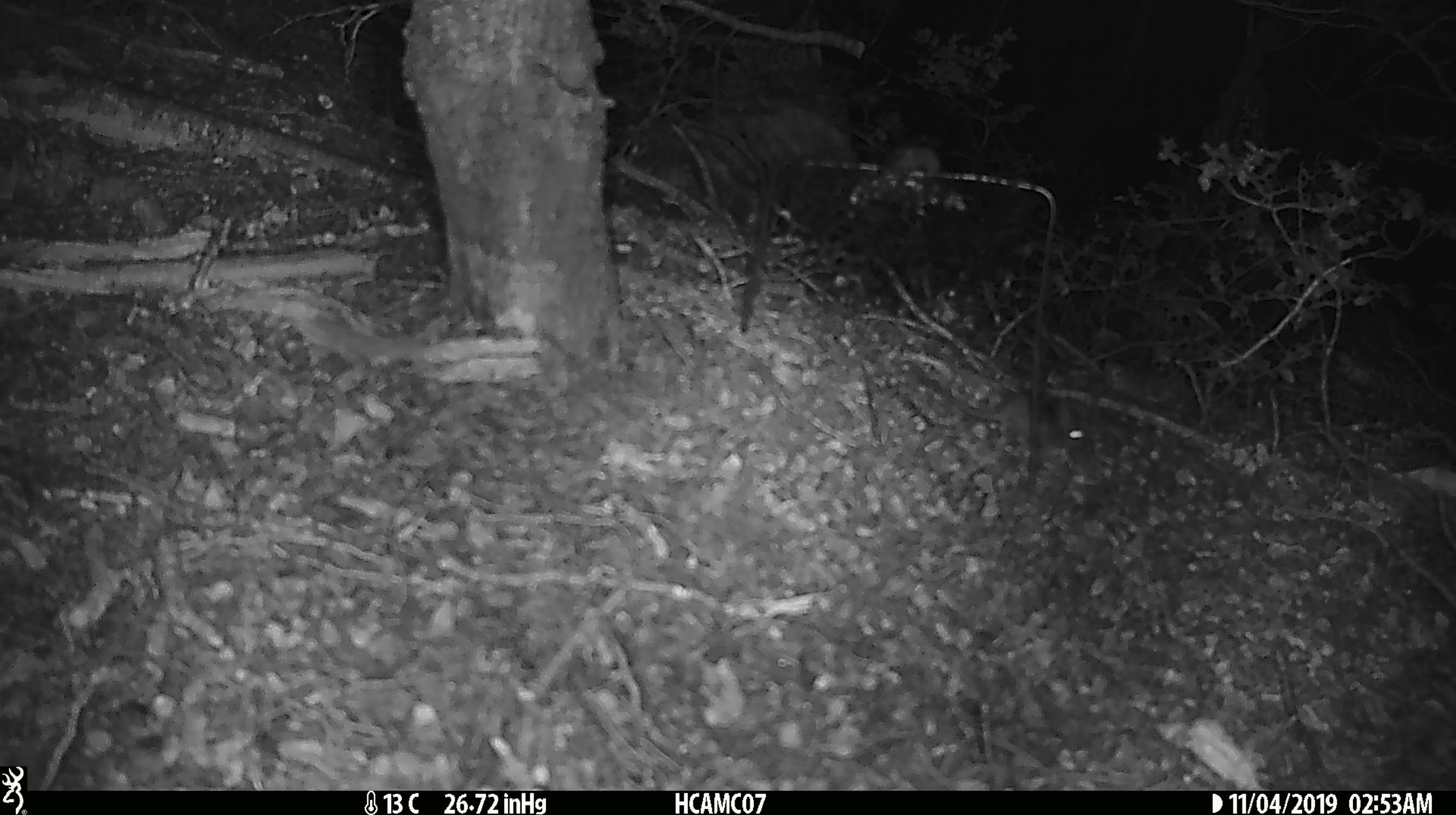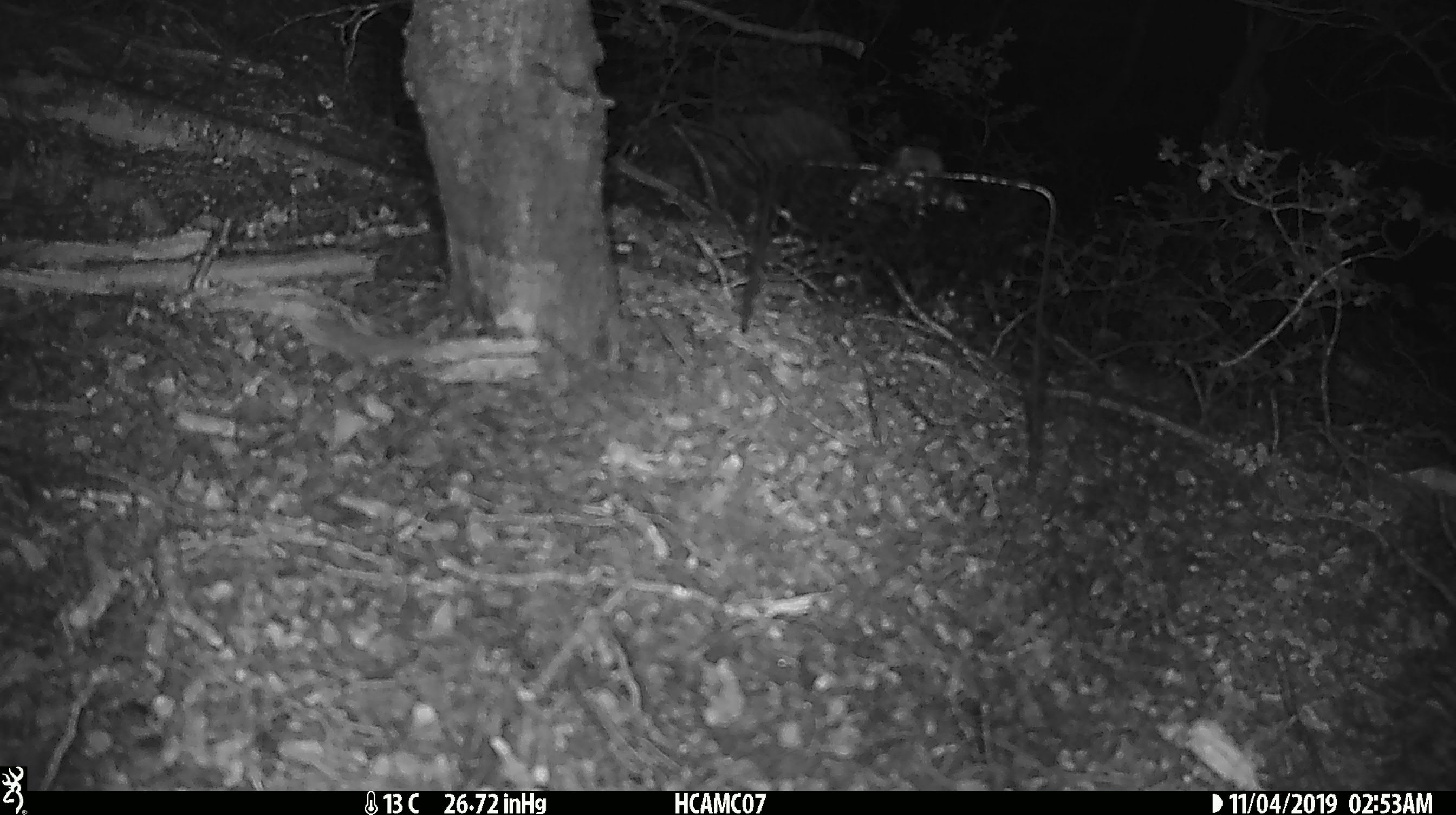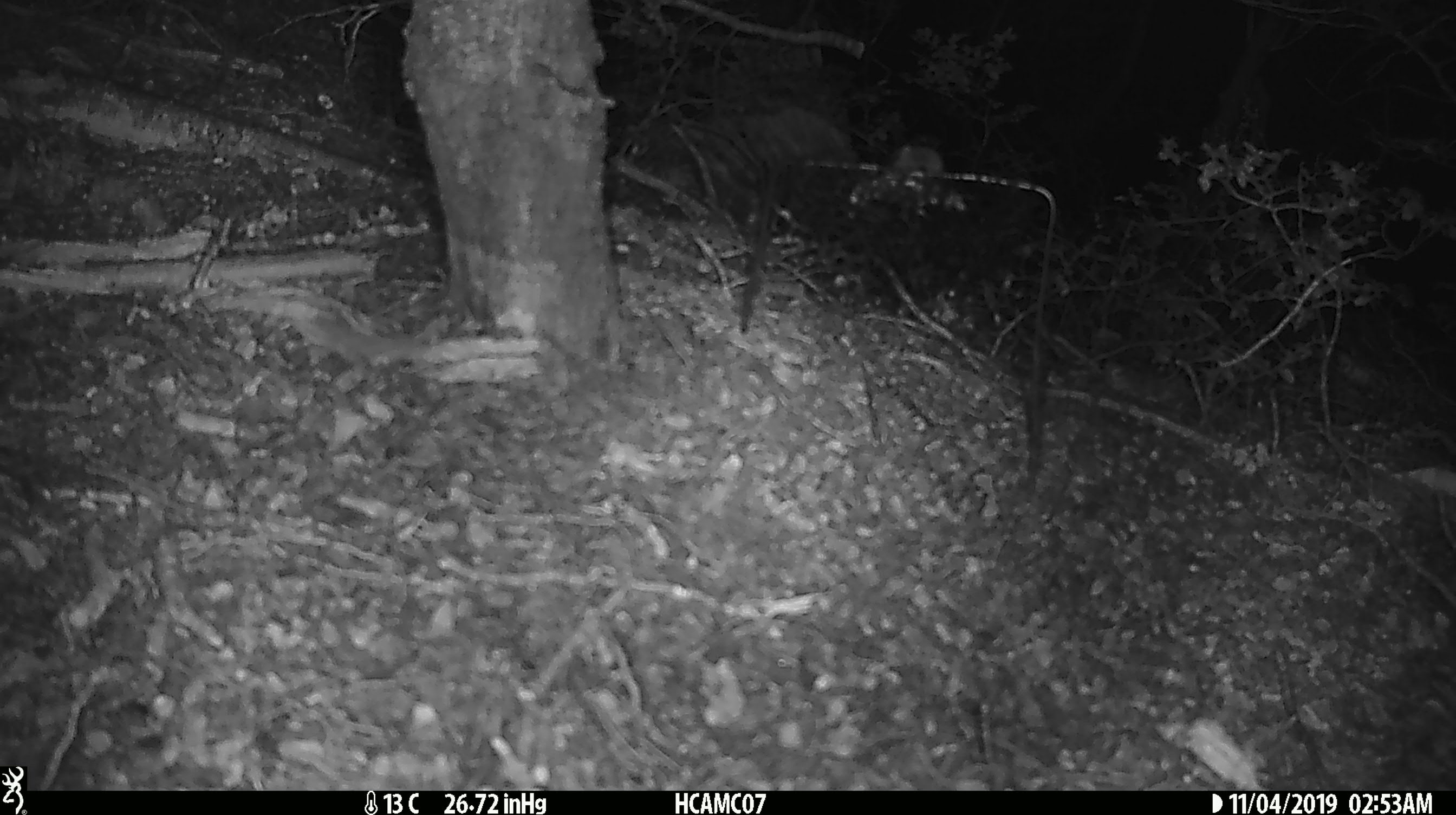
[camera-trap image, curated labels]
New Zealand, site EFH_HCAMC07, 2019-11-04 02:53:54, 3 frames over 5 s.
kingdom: Animalia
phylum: Chordata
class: Mammalia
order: Rodentia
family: Muridae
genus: Mus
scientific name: Mus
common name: mouse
Mouse (Mus).